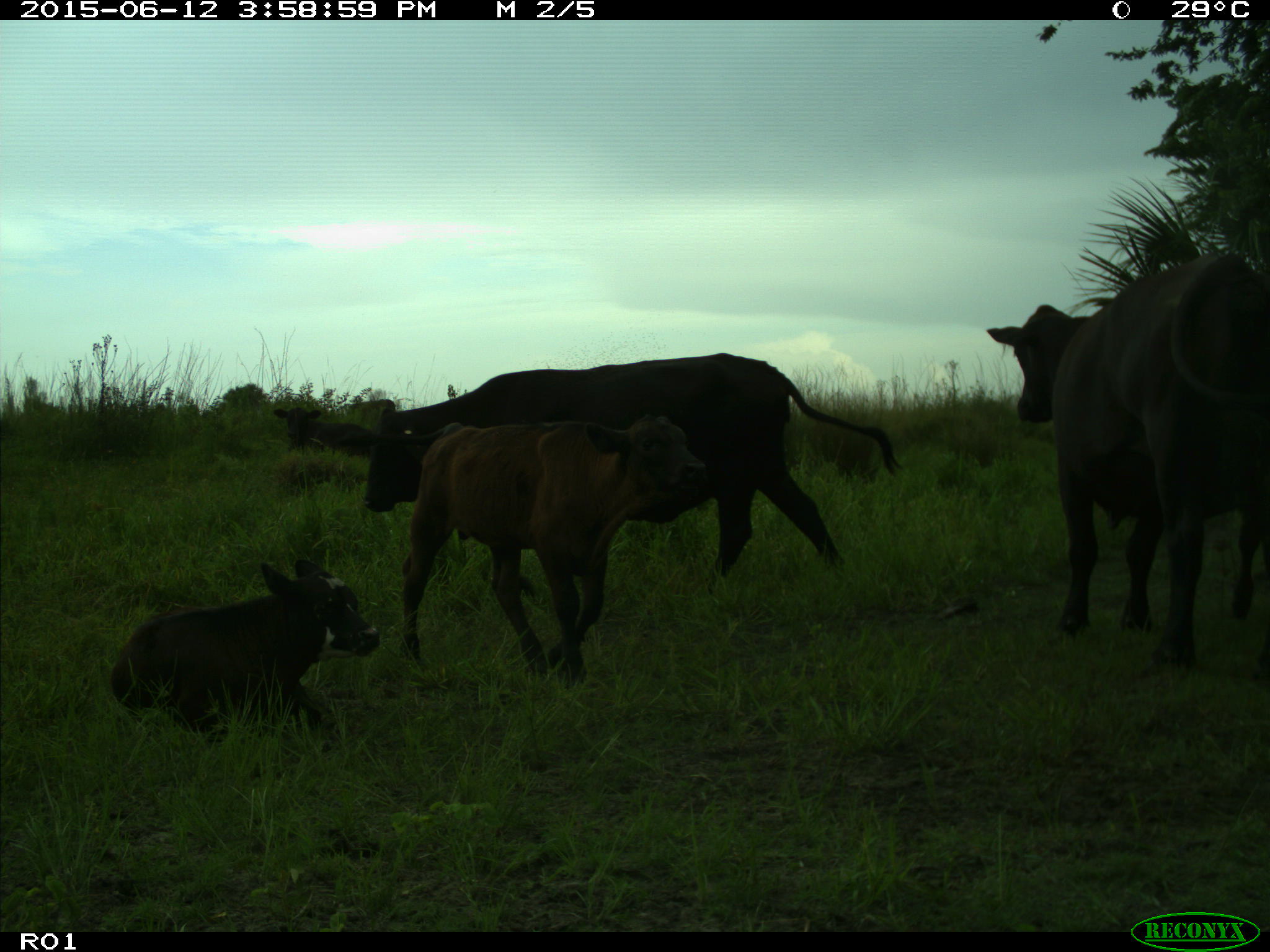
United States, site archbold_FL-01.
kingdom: Animalia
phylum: Chordata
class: Mammalia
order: Artiodactyla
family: Bovidae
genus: Bos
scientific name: Bos taurus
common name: domestic cow